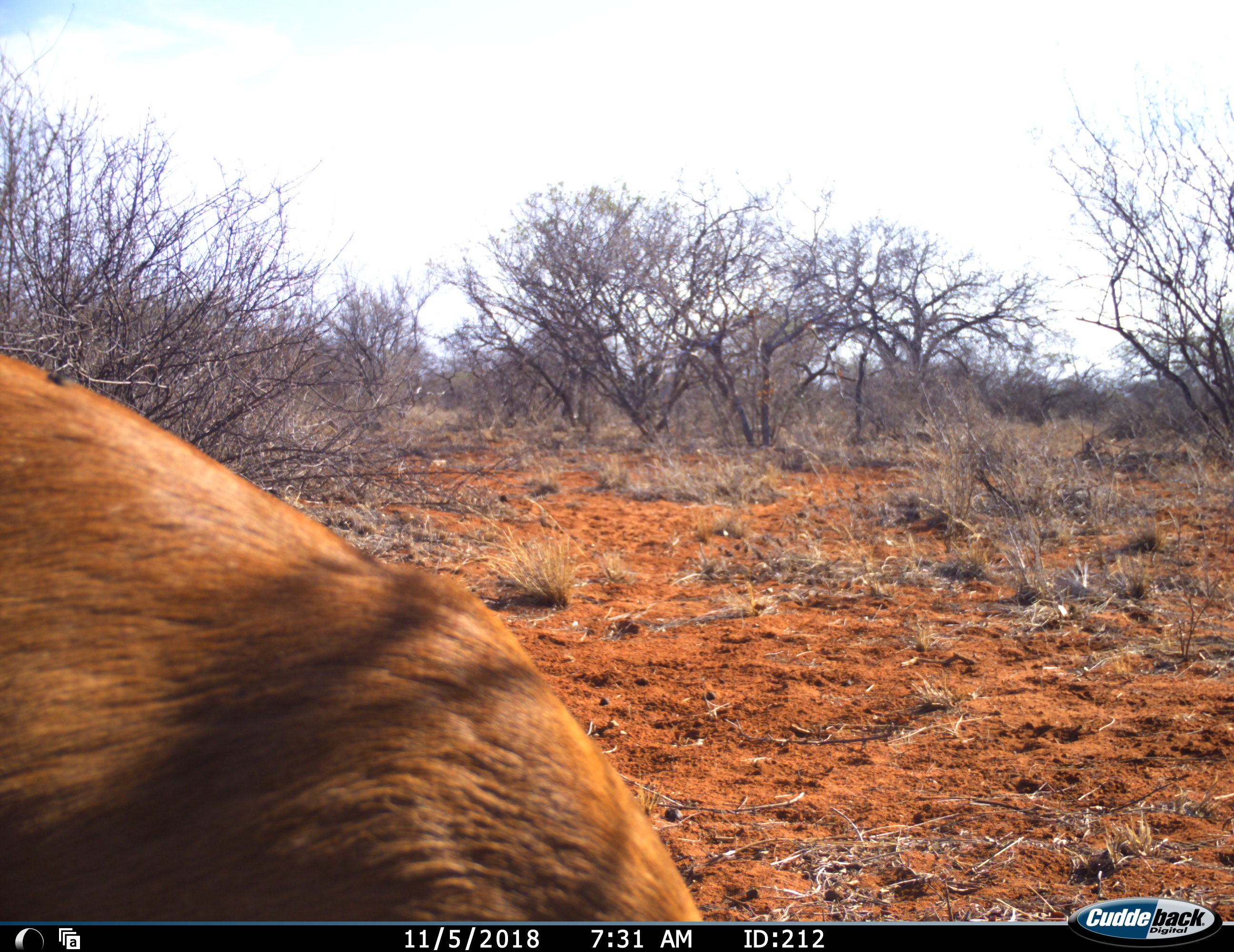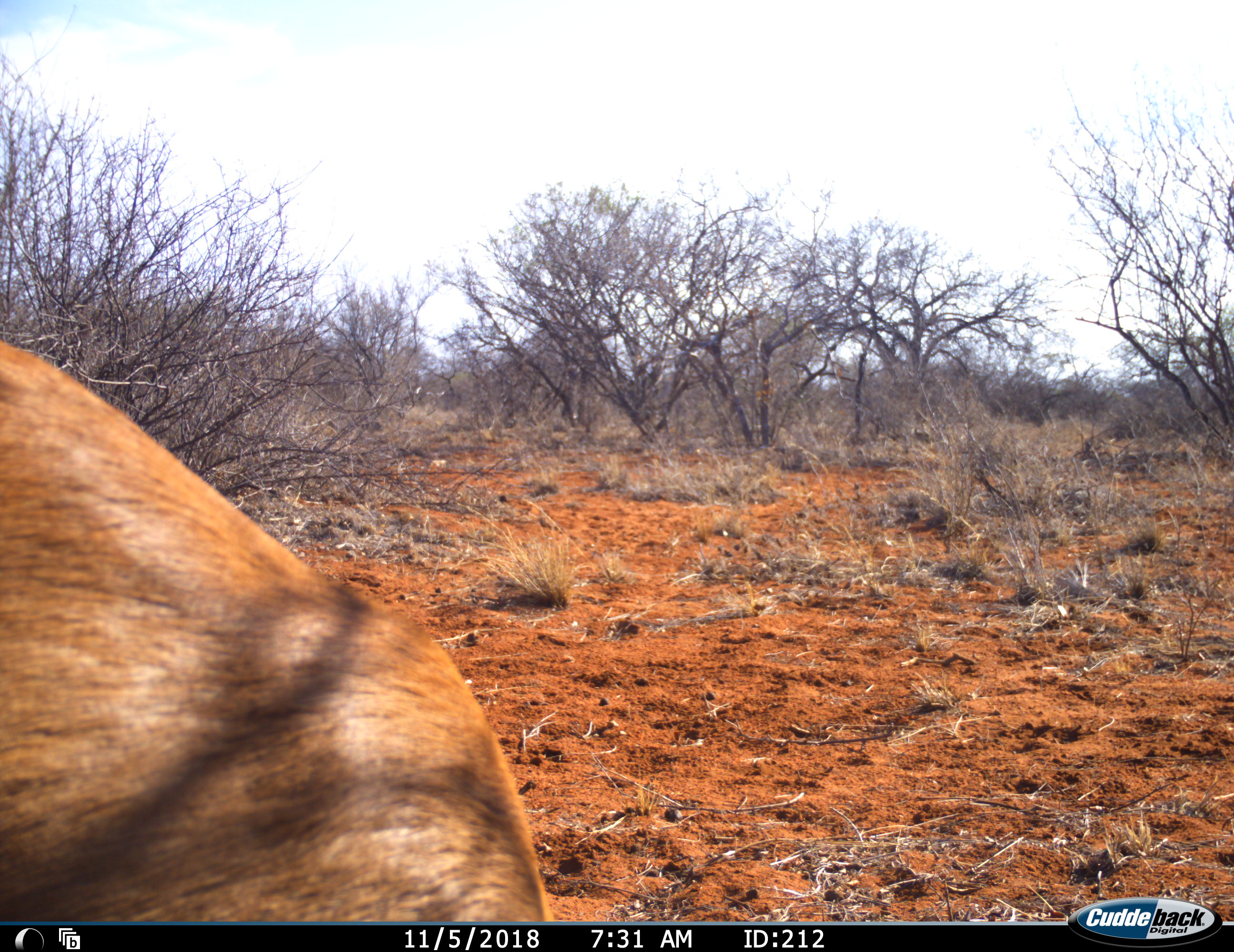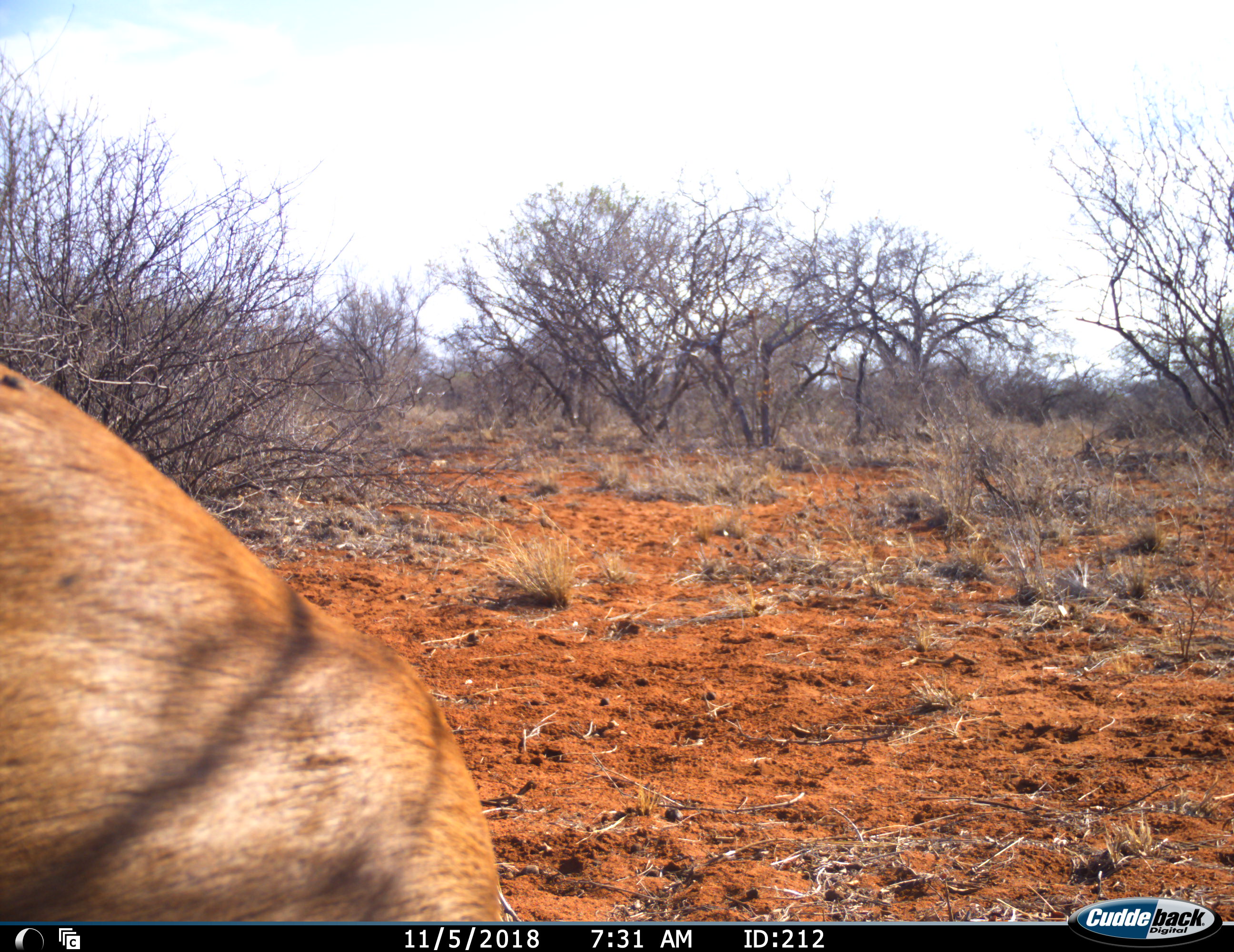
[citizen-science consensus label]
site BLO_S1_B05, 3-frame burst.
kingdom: Animalia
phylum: Chordata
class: Mammalia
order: Artiodactyla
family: Bovidae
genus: Aepyceros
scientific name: Aepyceros melampus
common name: impala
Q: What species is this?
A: Impala (Aepyceros melampus).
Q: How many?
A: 1.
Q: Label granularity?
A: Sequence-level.